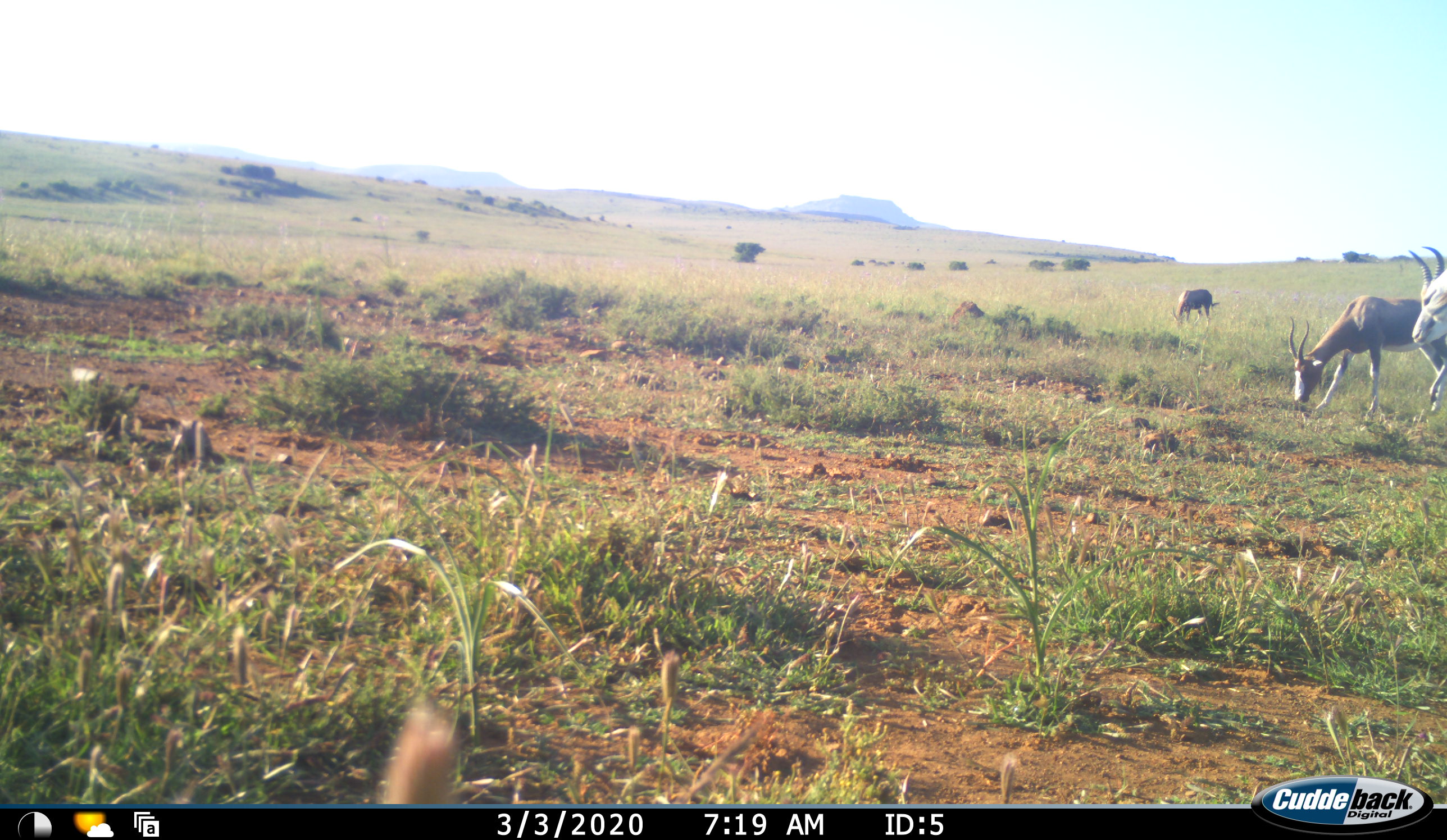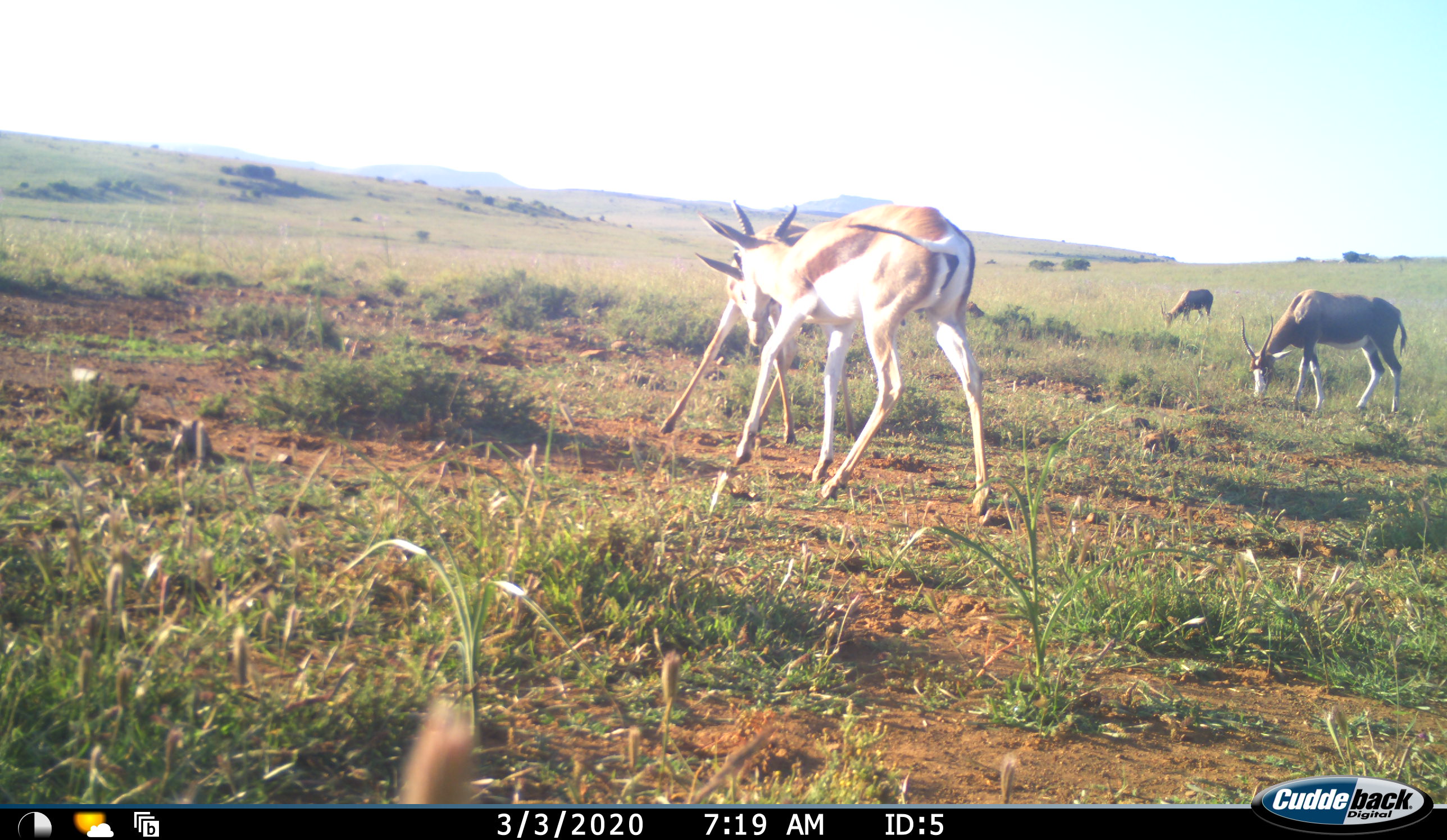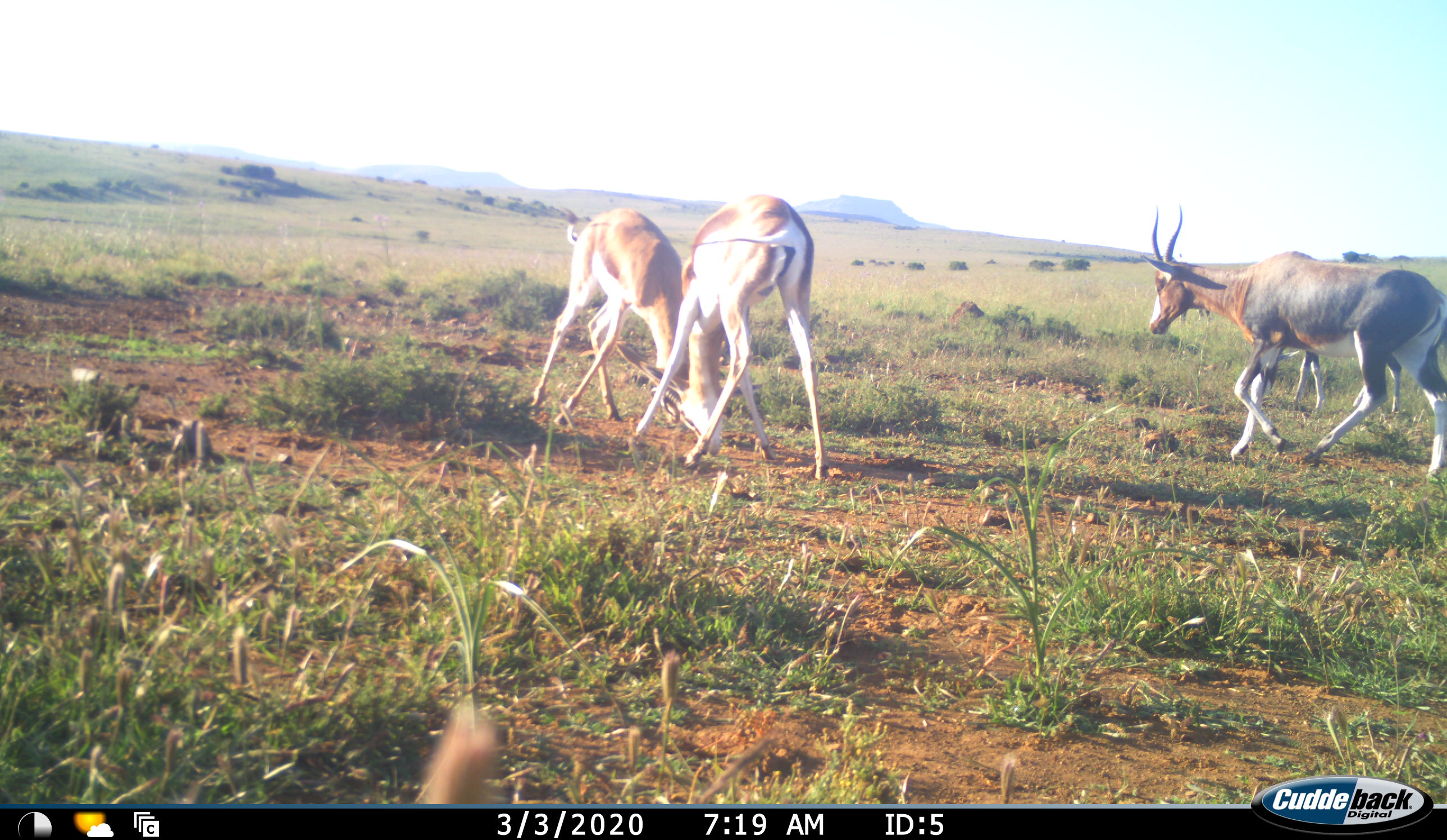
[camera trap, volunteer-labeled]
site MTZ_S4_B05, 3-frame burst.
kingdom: Animalia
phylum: Chordata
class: Mammalia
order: Artiodactyla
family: Bovidae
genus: Damaliscus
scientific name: Damaliscus pygargus phillipsi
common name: blesbok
Blesbok (Damaliscus pygargus phillipsi), count 3. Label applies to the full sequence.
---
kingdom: Animalia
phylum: Chordata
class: Mammalia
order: Artiodactyla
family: Bovidae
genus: Antidorcas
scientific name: Antidorcas marsupialis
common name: springbok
Springbok (Antidorcas marsupialis), count 2. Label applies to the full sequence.